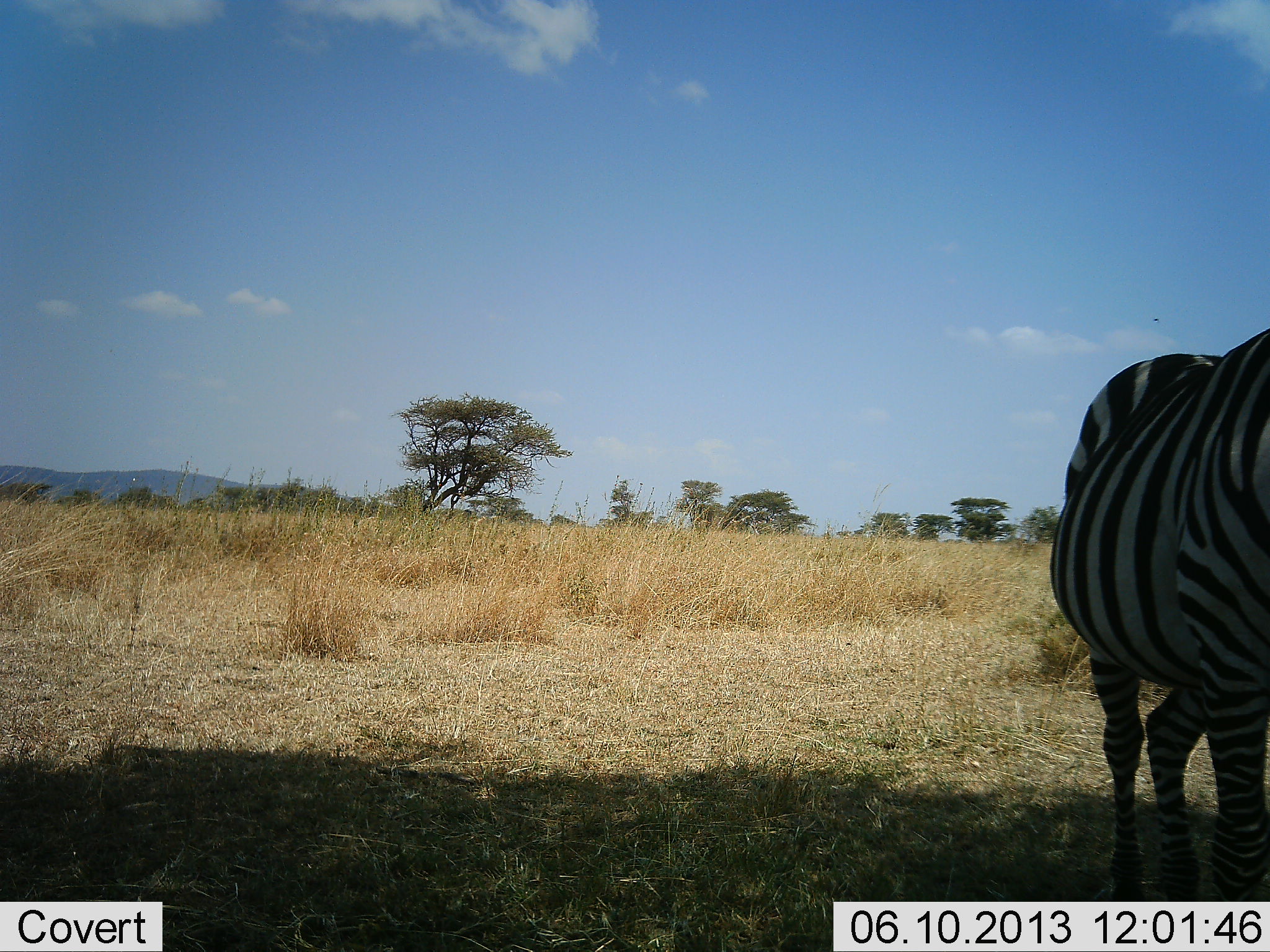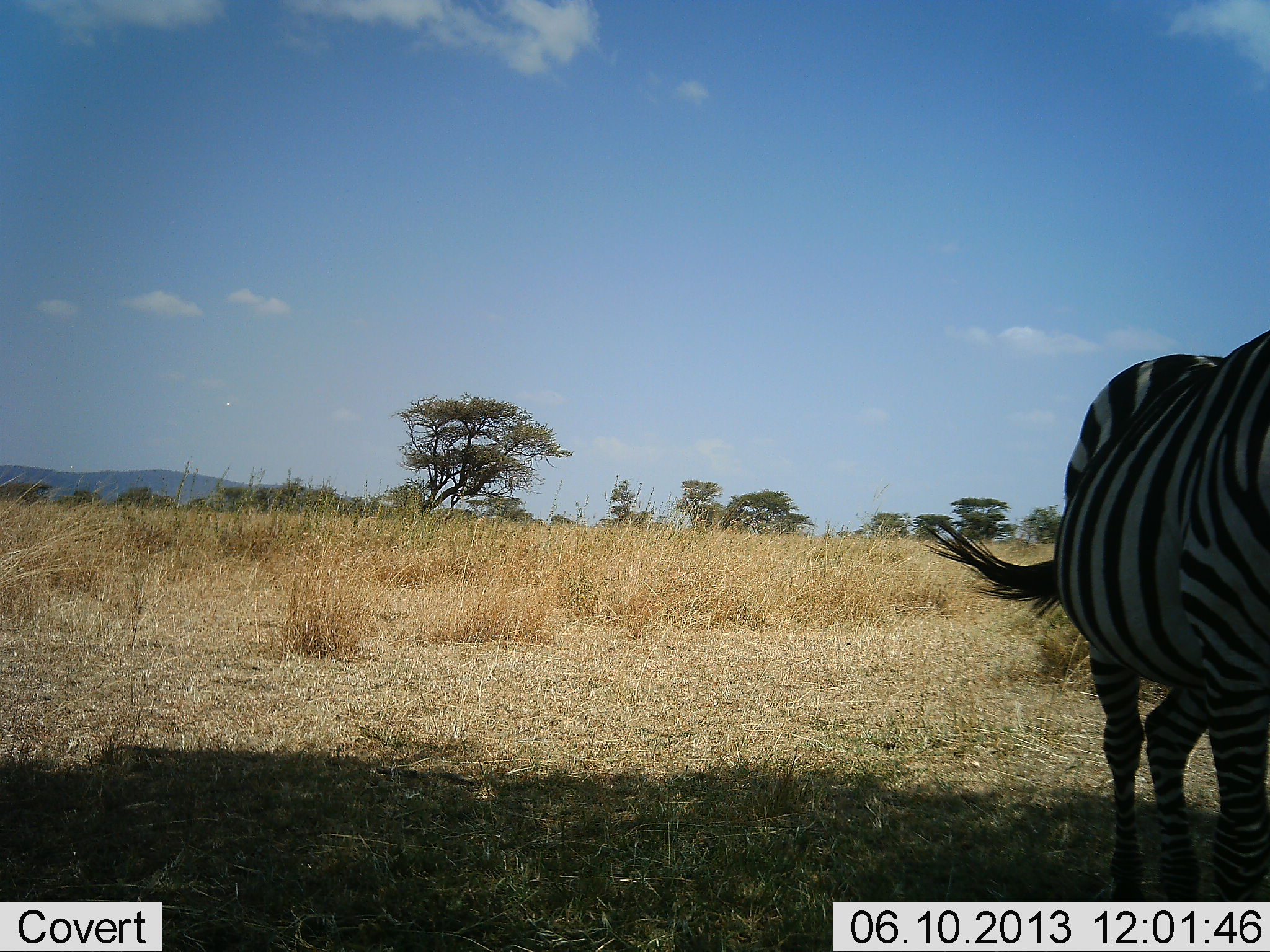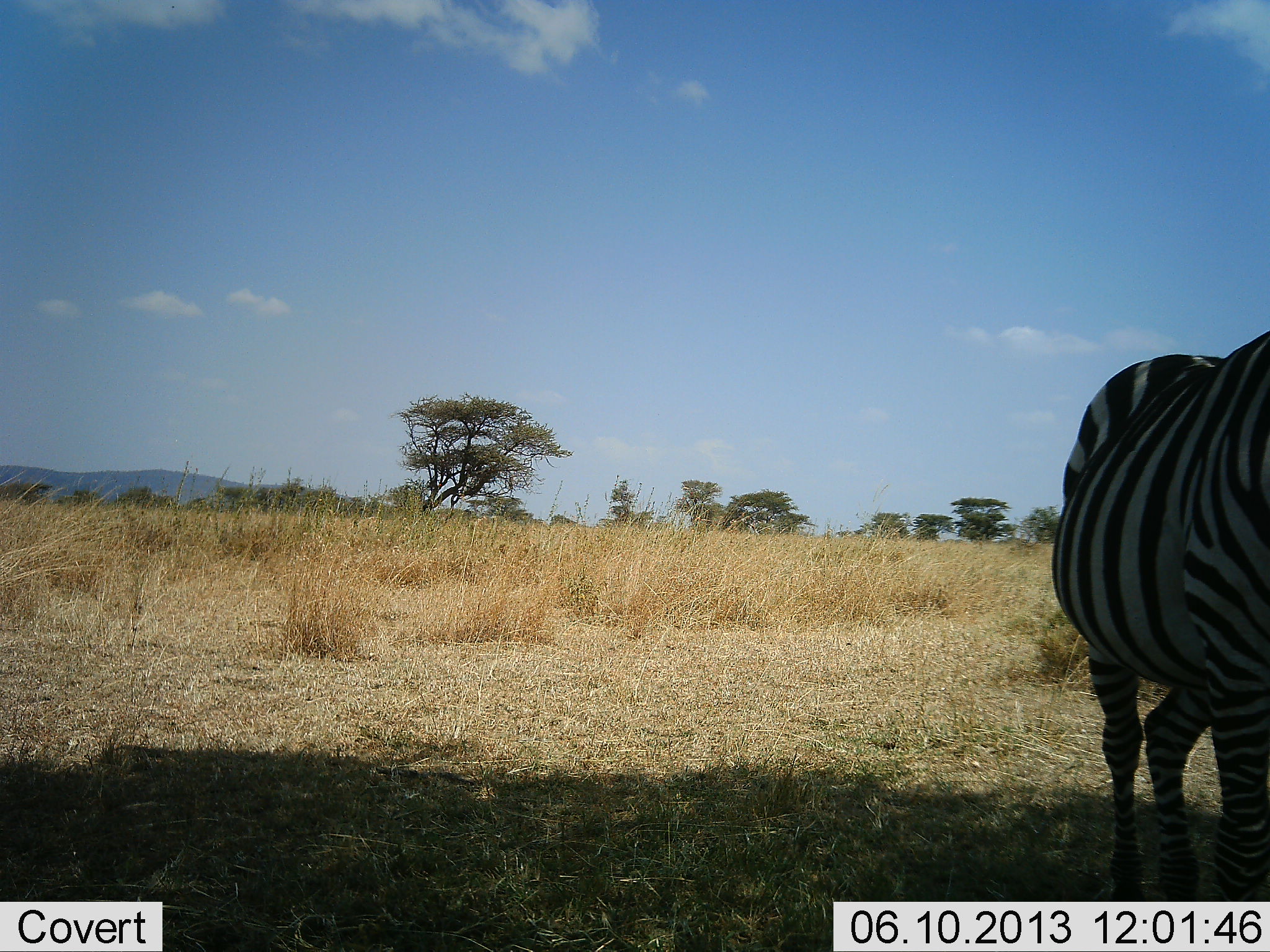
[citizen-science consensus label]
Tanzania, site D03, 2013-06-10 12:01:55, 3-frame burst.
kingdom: Animalia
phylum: Chordata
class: Mammalia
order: Perissodactyla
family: Equidae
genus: Equus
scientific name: Equus quagga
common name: plains zebra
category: zebra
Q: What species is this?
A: Zebra (plains zebra) (Equus quagga).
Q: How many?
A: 1.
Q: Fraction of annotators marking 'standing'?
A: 90%.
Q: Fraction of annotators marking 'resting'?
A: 0%.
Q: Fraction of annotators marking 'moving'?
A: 10%.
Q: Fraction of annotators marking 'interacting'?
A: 0%.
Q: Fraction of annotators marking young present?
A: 0%.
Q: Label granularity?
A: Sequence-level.